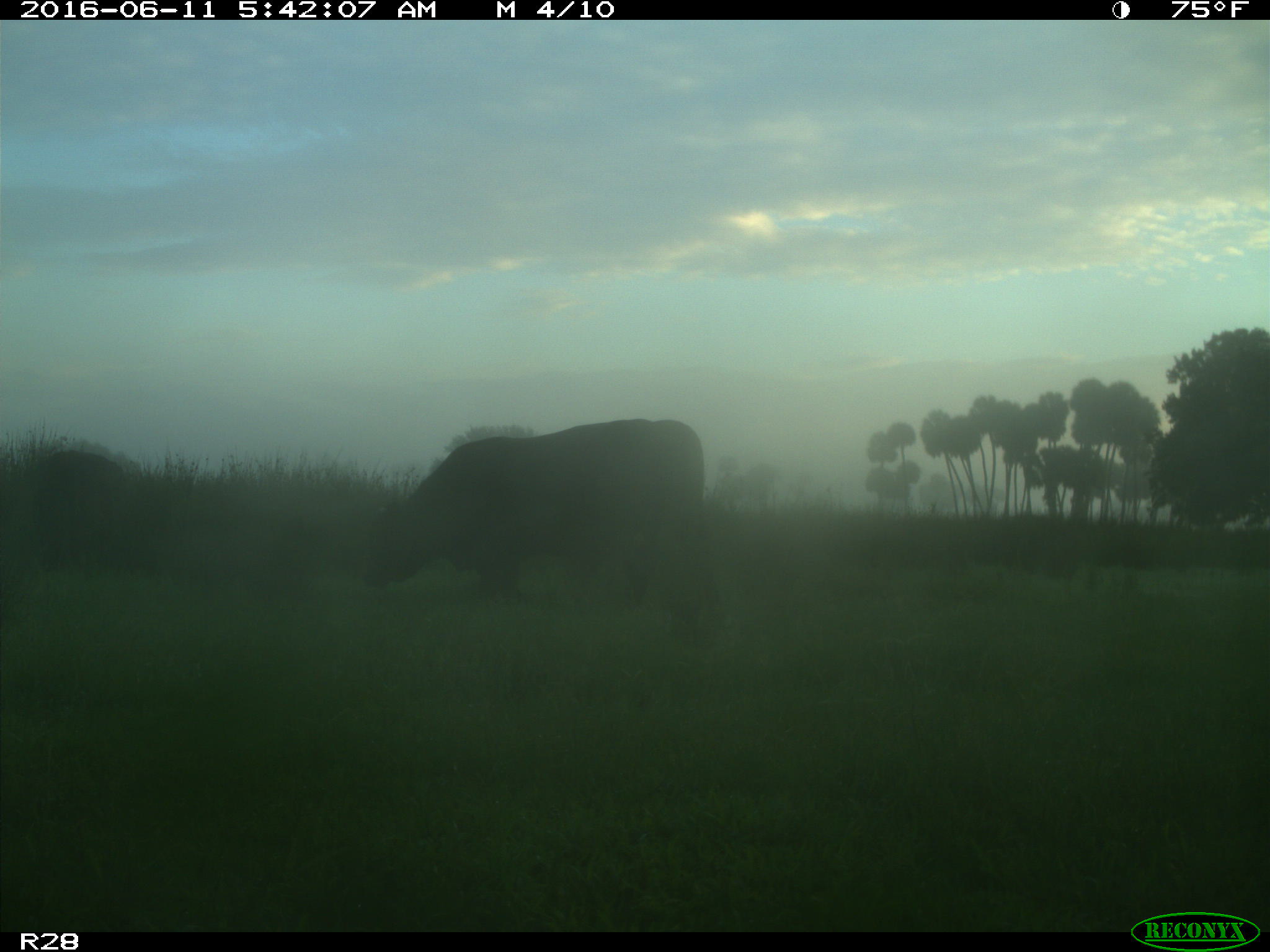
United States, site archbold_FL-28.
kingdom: Animalia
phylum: Chordata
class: Mammalia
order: Artiodactyla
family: Bovidae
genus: Bos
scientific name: Bos taurus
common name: domestic cow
Bos taurus (domestic cow).